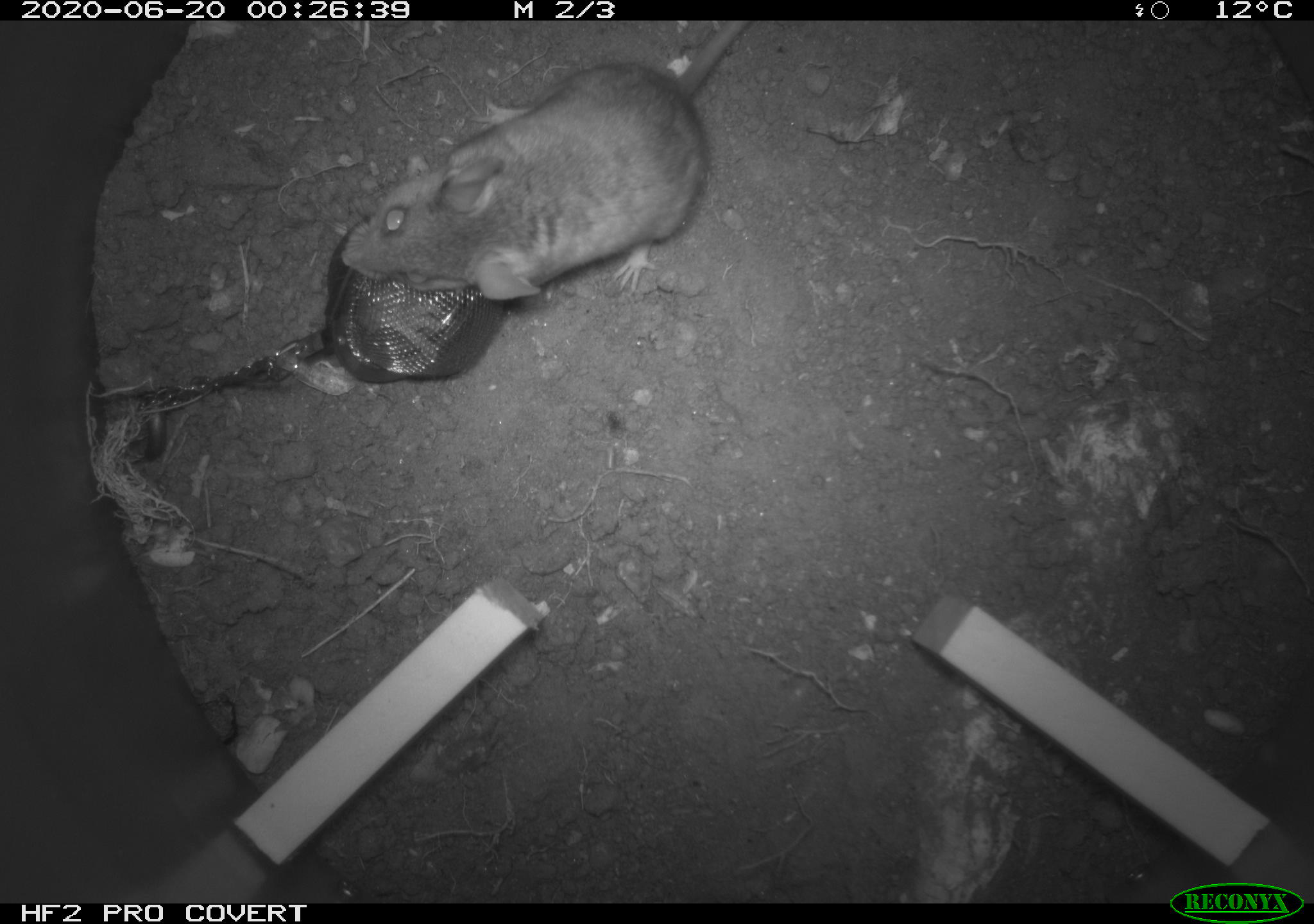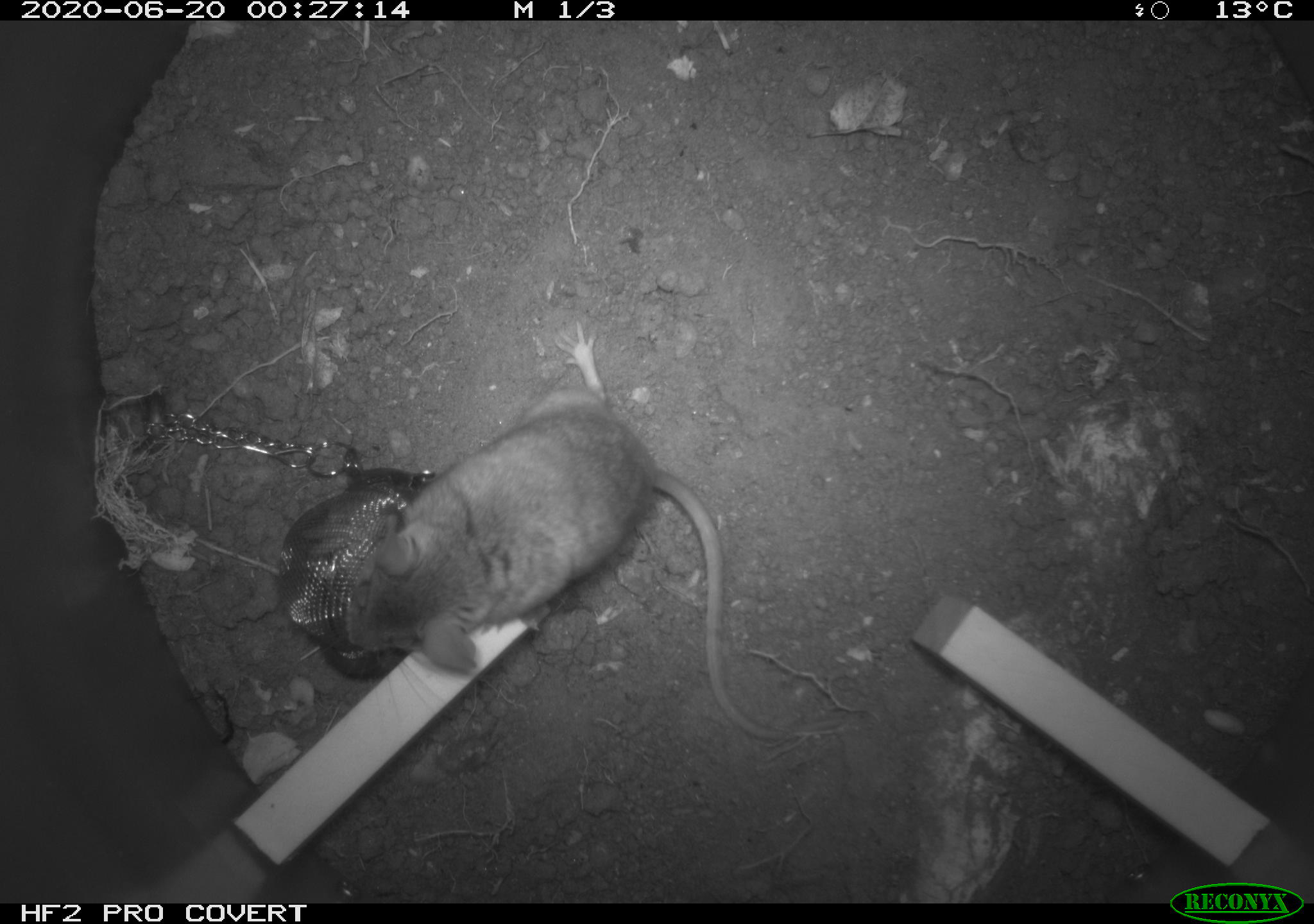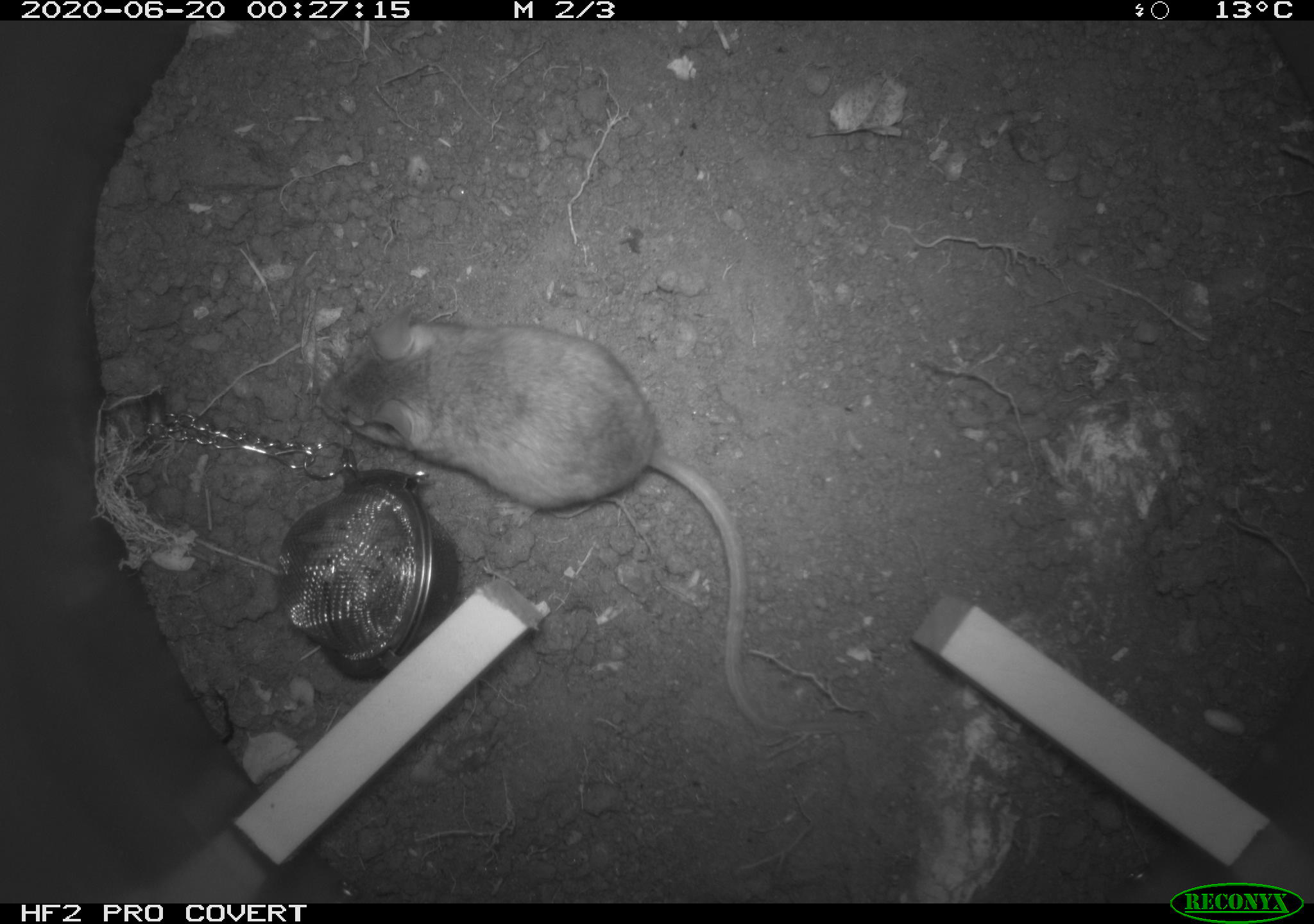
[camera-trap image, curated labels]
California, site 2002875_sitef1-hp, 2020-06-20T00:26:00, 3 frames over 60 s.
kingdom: Animalia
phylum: Chordata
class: Mammalia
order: Rodentia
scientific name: Rodentia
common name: mouse species